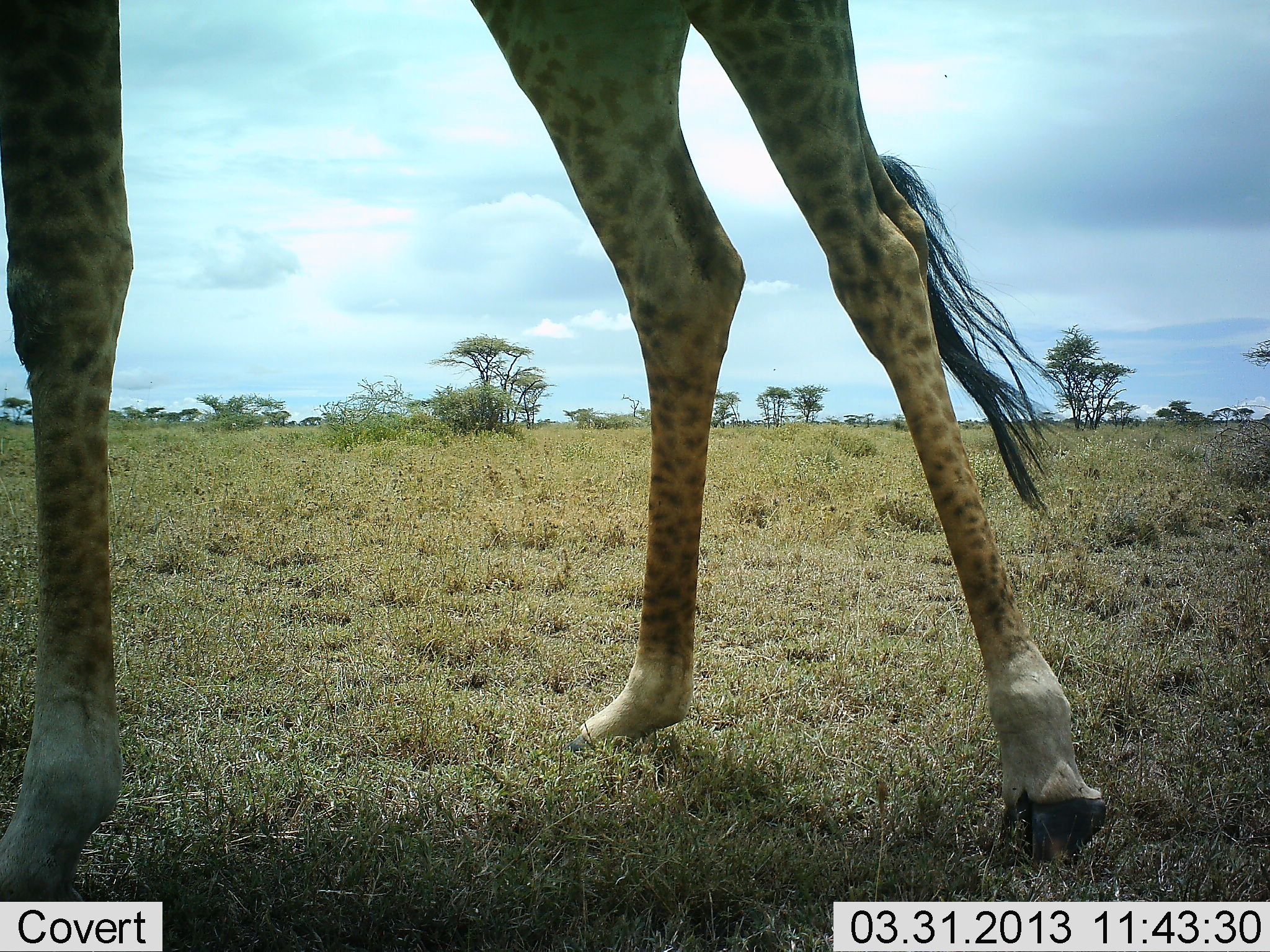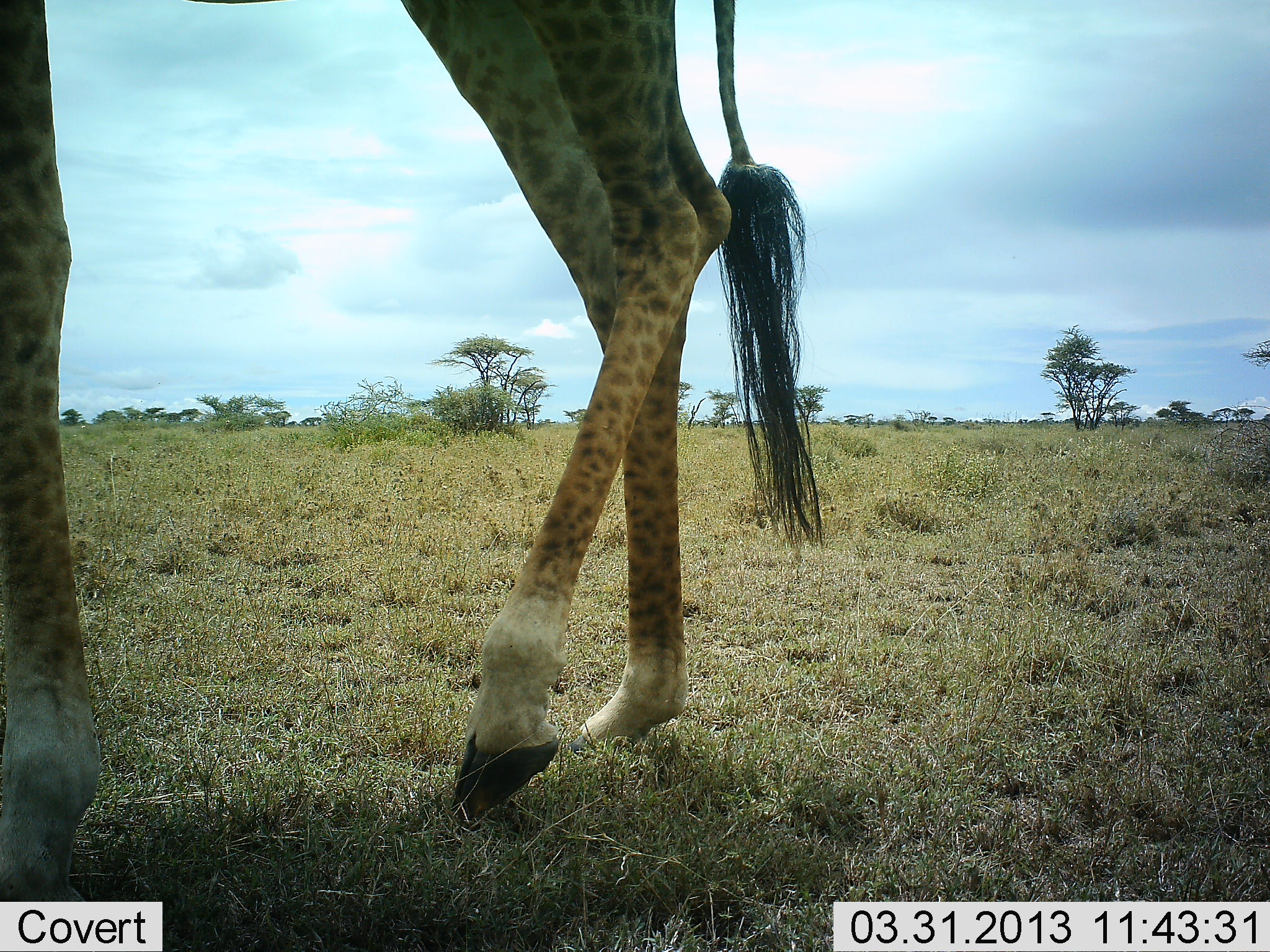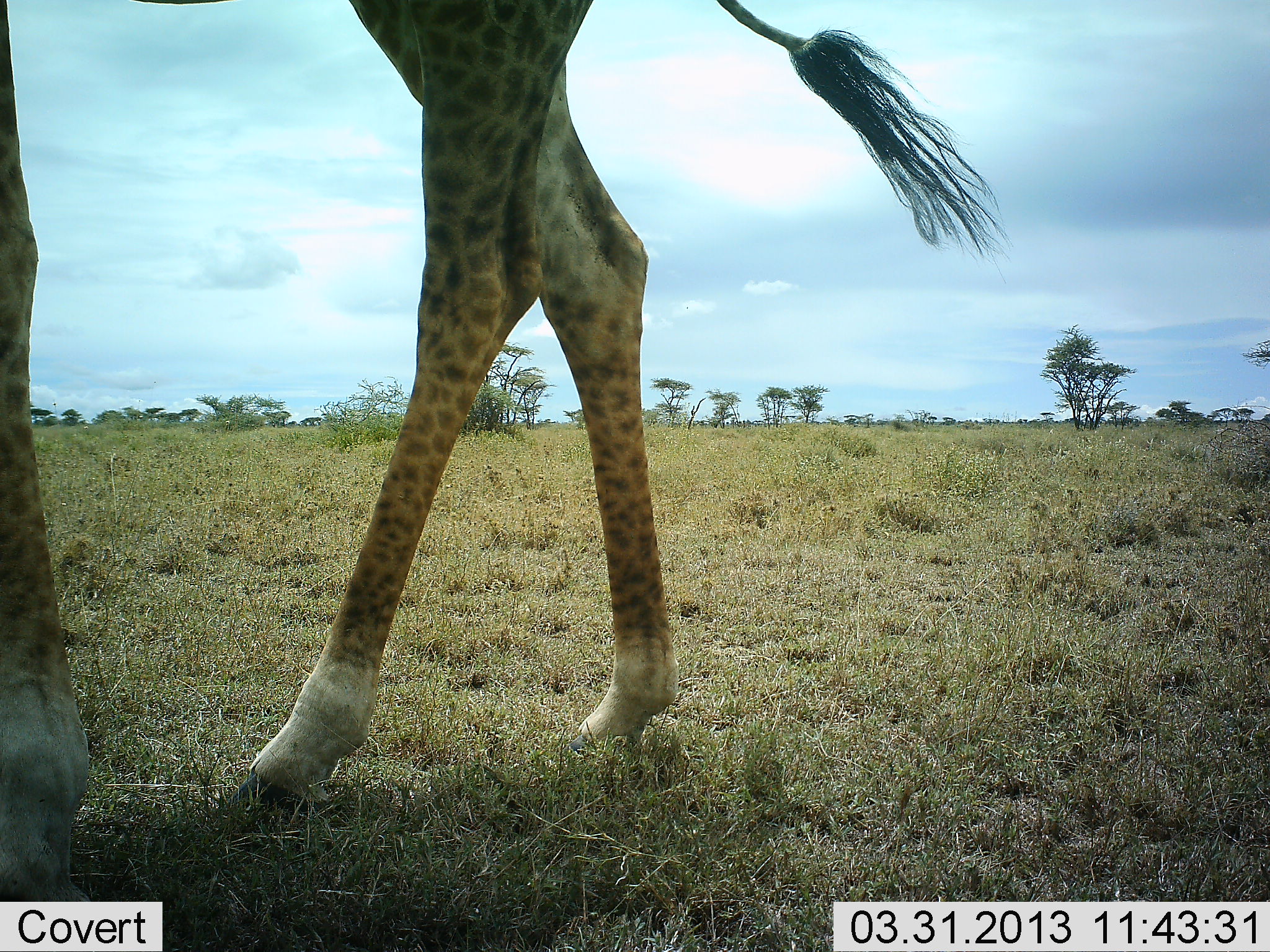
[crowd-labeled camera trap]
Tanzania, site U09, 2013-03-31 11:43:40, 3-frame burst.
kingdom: Animalia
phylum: Chordata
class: Mammalia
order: Artiodactyla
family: Giraffidae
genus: Giraffa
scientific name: Giraffa camelopardalis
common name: giraffe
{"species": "giraffe (Giraffa camelopardalis)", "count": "1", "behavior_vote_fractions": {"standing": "32%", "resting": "0%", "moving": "68%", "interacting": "0%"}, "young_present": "0%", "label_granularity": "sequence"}